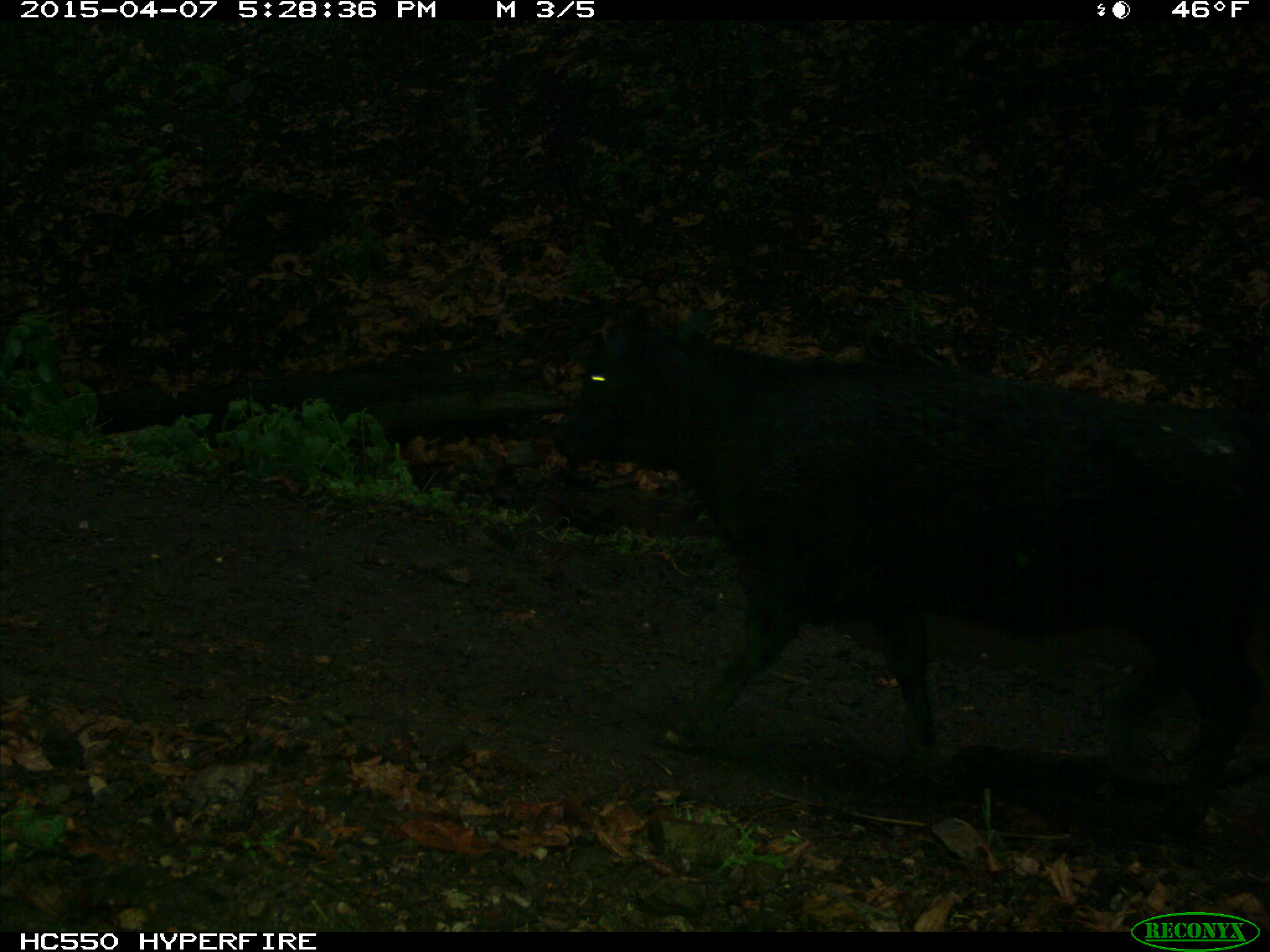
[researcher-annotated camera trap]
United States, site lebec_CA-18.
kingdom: Animalia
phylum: Chordata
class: Mammalia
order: Artiodactyla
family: Bovidae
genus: Bos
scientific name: Bos taurus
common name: domestic cow